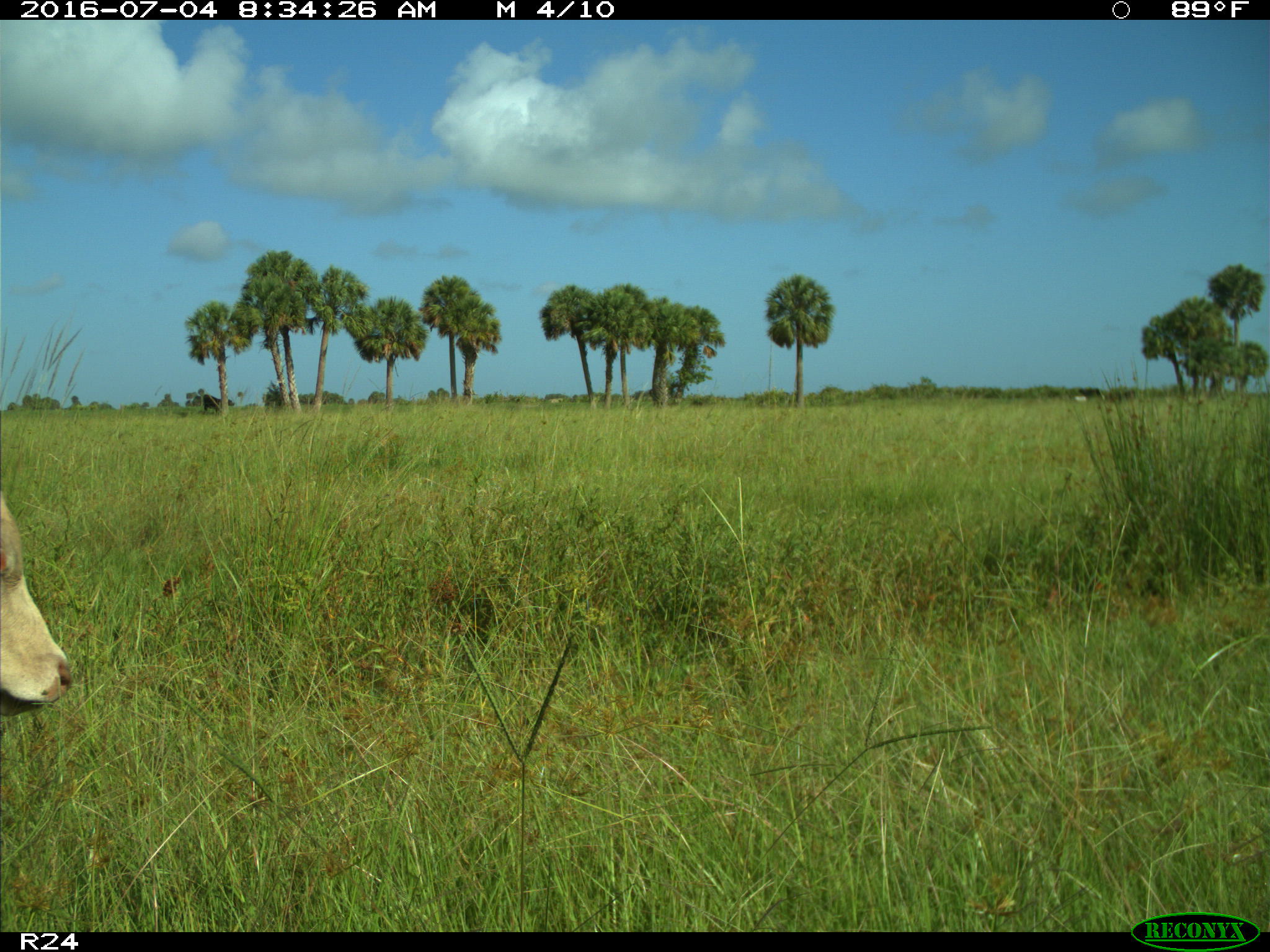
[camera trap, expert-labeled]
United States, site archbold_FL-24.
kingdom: Animalia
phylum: Chordata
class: Mammalia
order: Artiodactyla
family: Bovidae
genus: Bos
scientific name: Bos taurus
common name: domestic cow